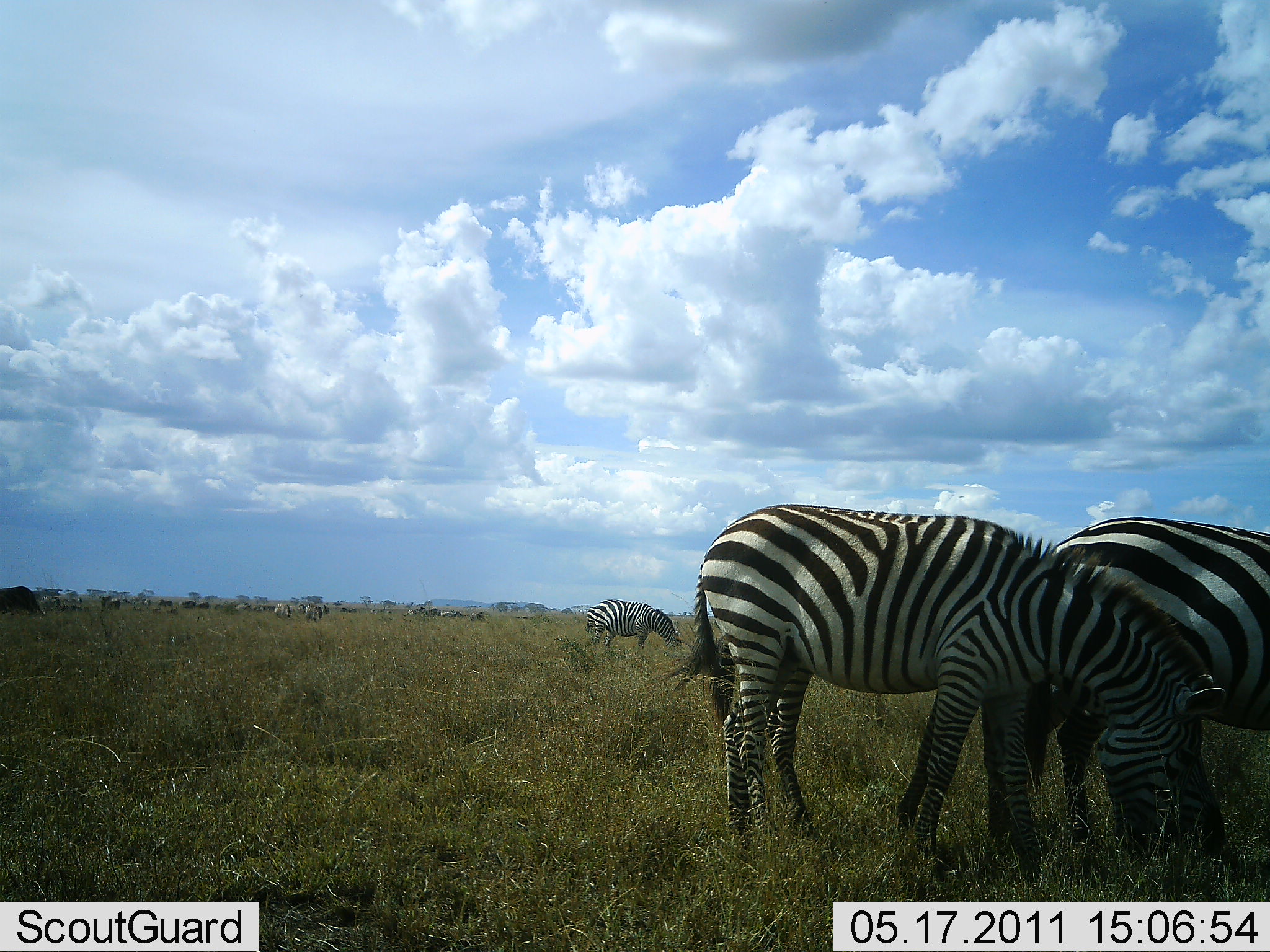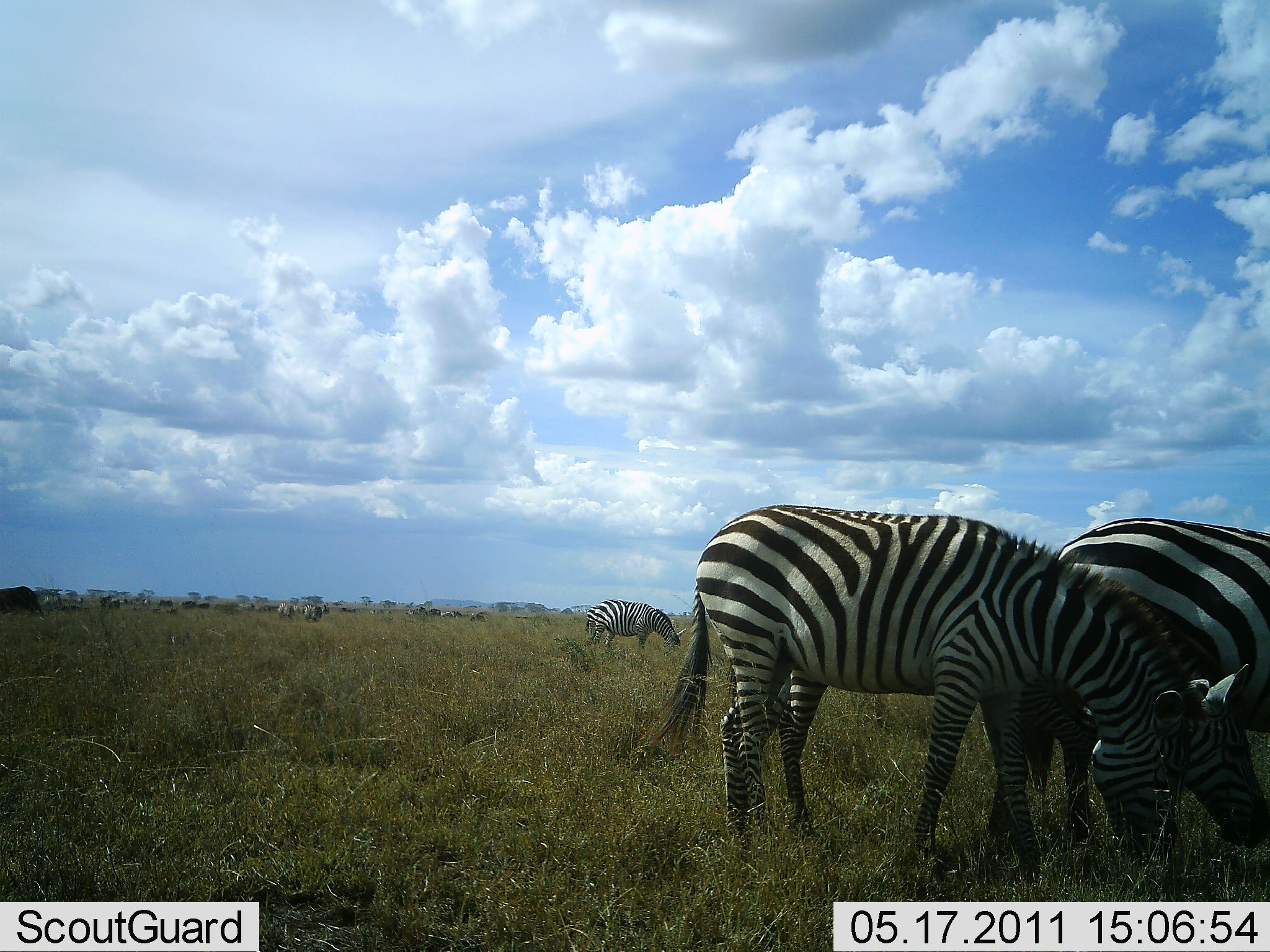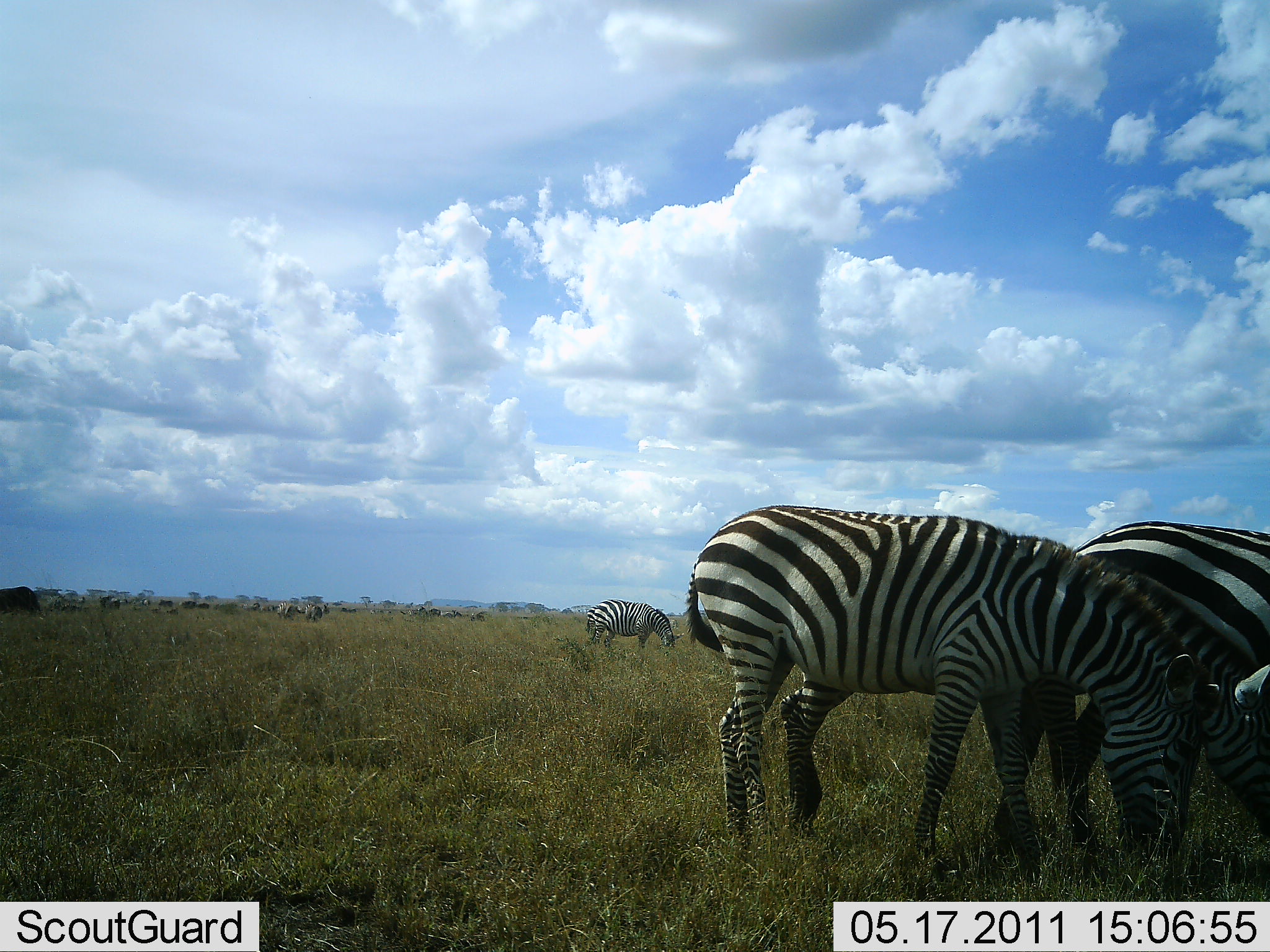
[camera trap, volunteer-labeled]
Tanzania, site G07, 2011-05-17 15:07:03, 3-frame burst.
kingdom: Animalia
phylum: Chordata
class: Mammalia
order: Perissodactyla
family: Equidae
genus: Equus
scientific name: Equus quagga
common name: plains zebra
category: zebra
Zebra (plains zebra) (Equus quagga), count 4. Behavior (volunteer vote fractions): standing 23%, resting 0%, moving 8%, interacting 8%. Young present (vote fraction): 23%. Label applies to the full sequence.